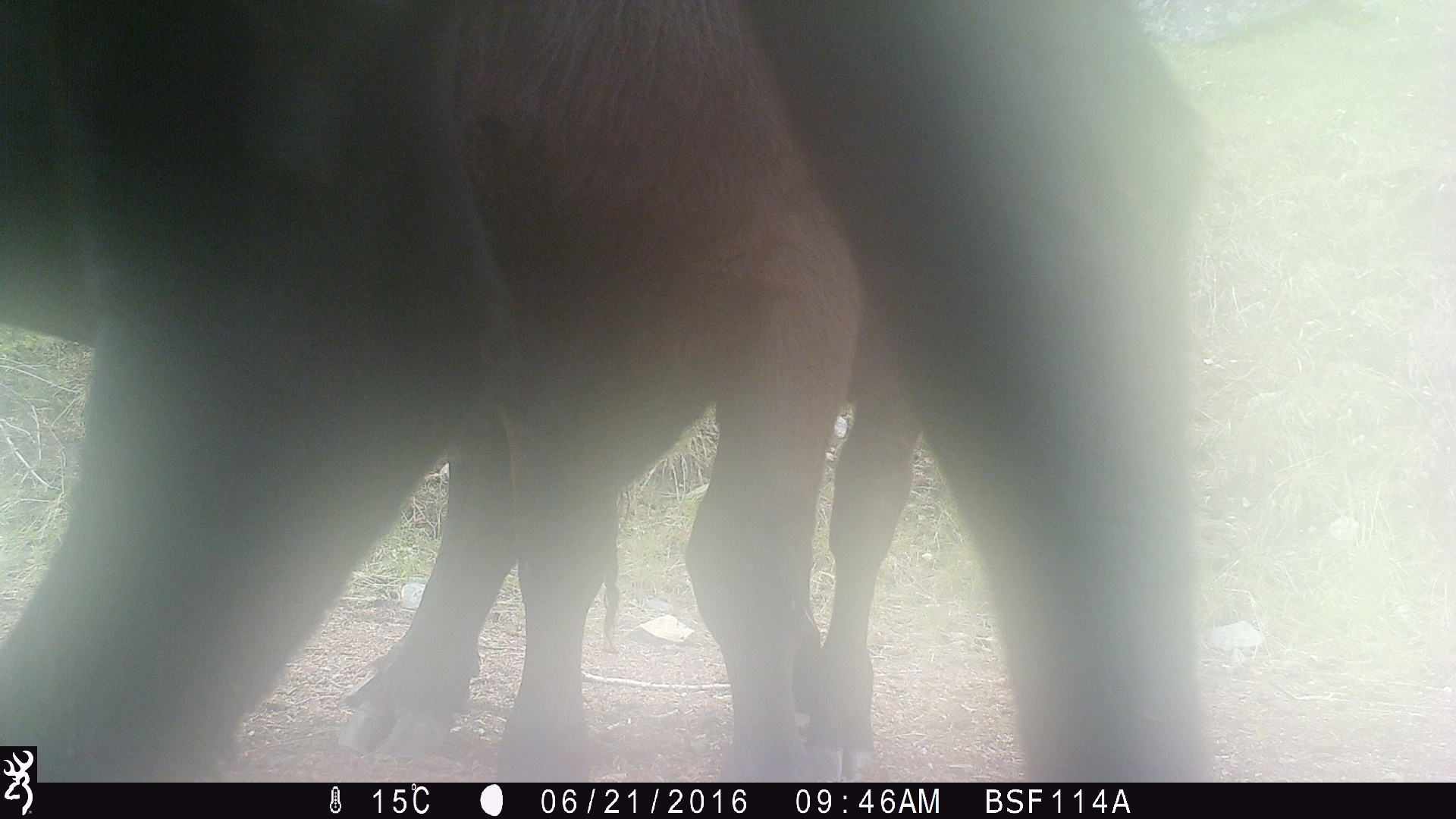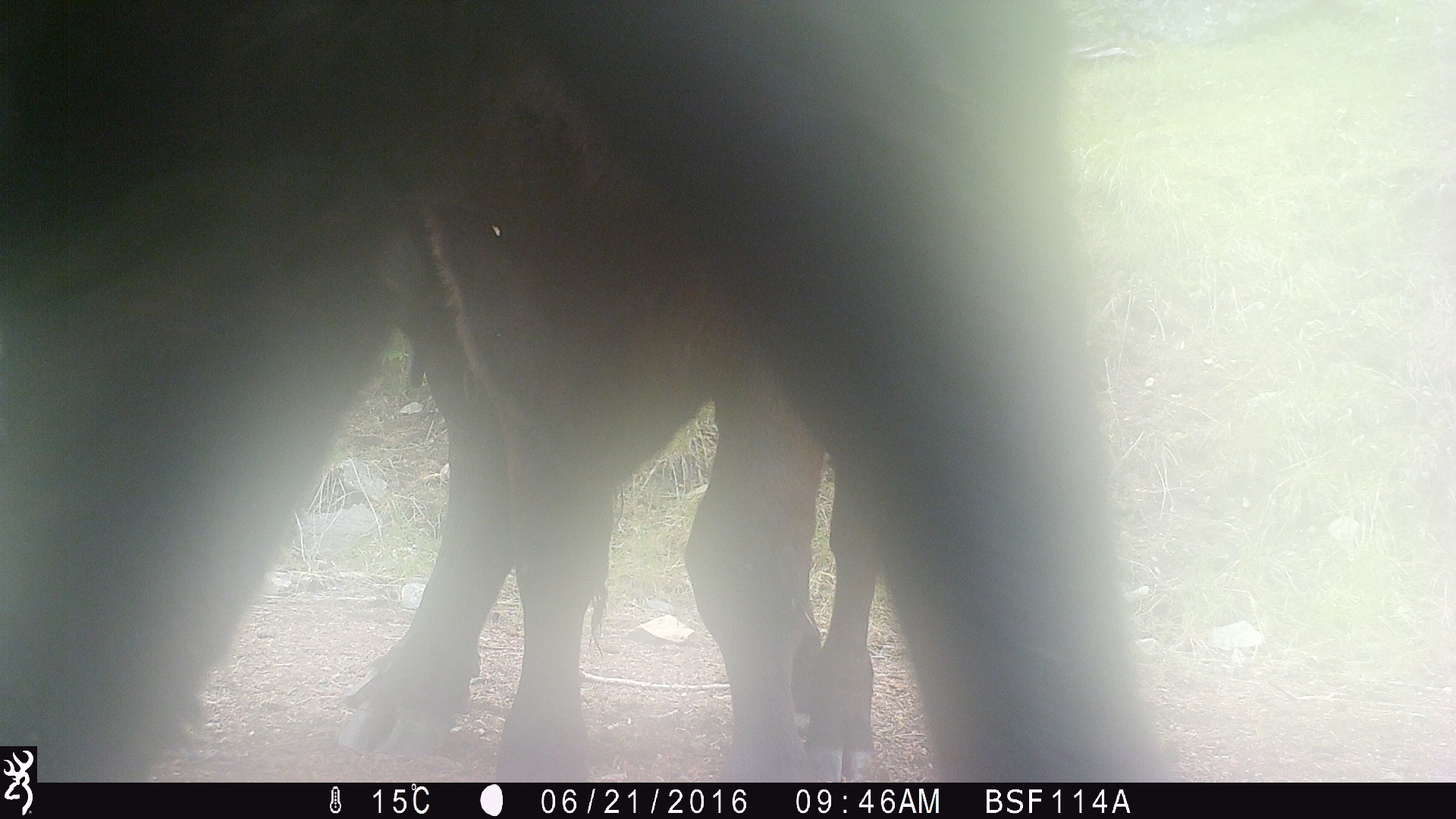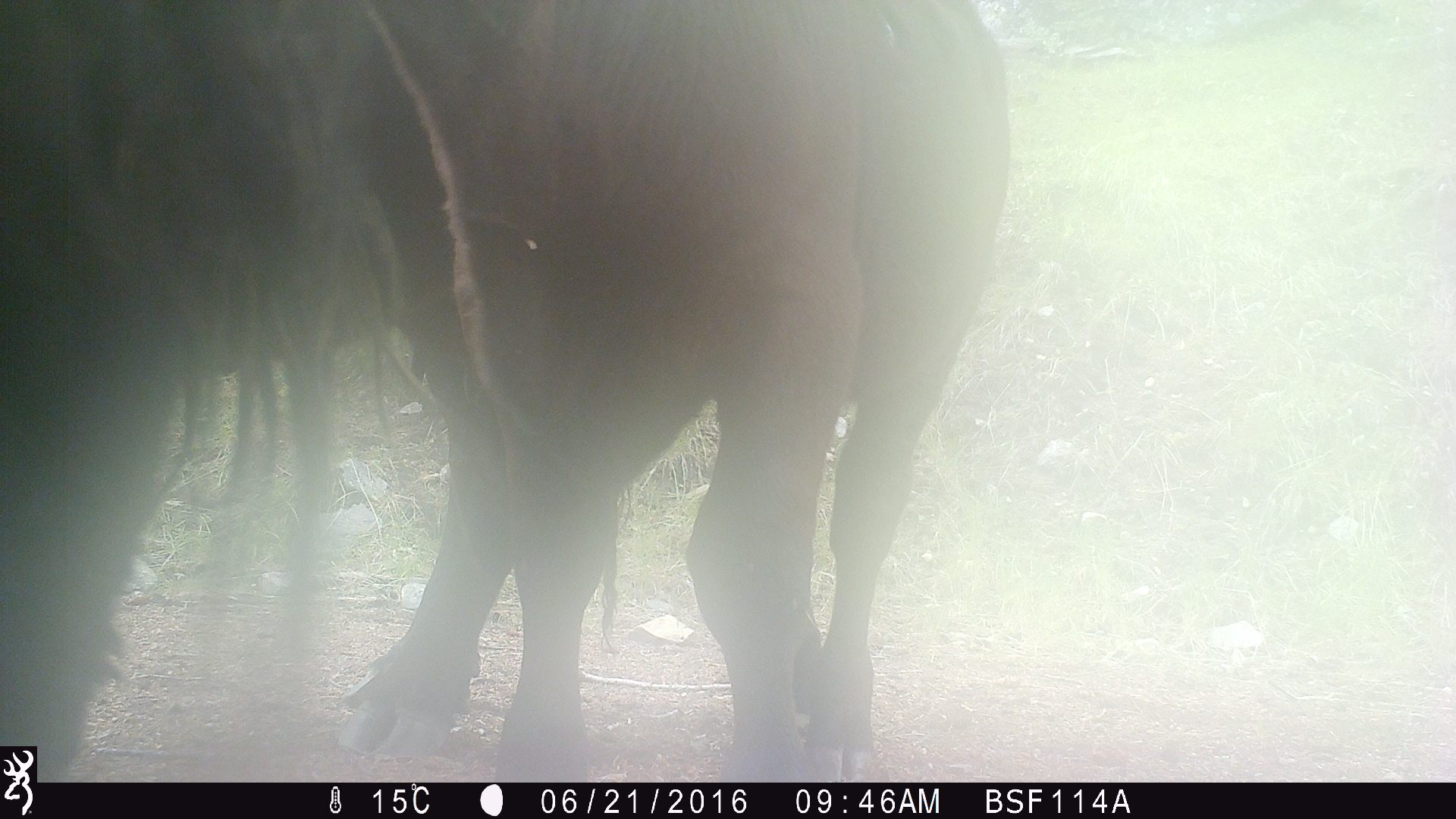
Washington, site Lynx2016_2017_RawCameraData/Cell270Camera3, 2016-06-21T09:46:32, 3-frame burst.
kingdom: Animalia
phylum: Chordata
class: Mammalia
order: Artiodactyla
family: Bovidae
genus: Bos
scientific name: Bos taurus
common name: domestic cattle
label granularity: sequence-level